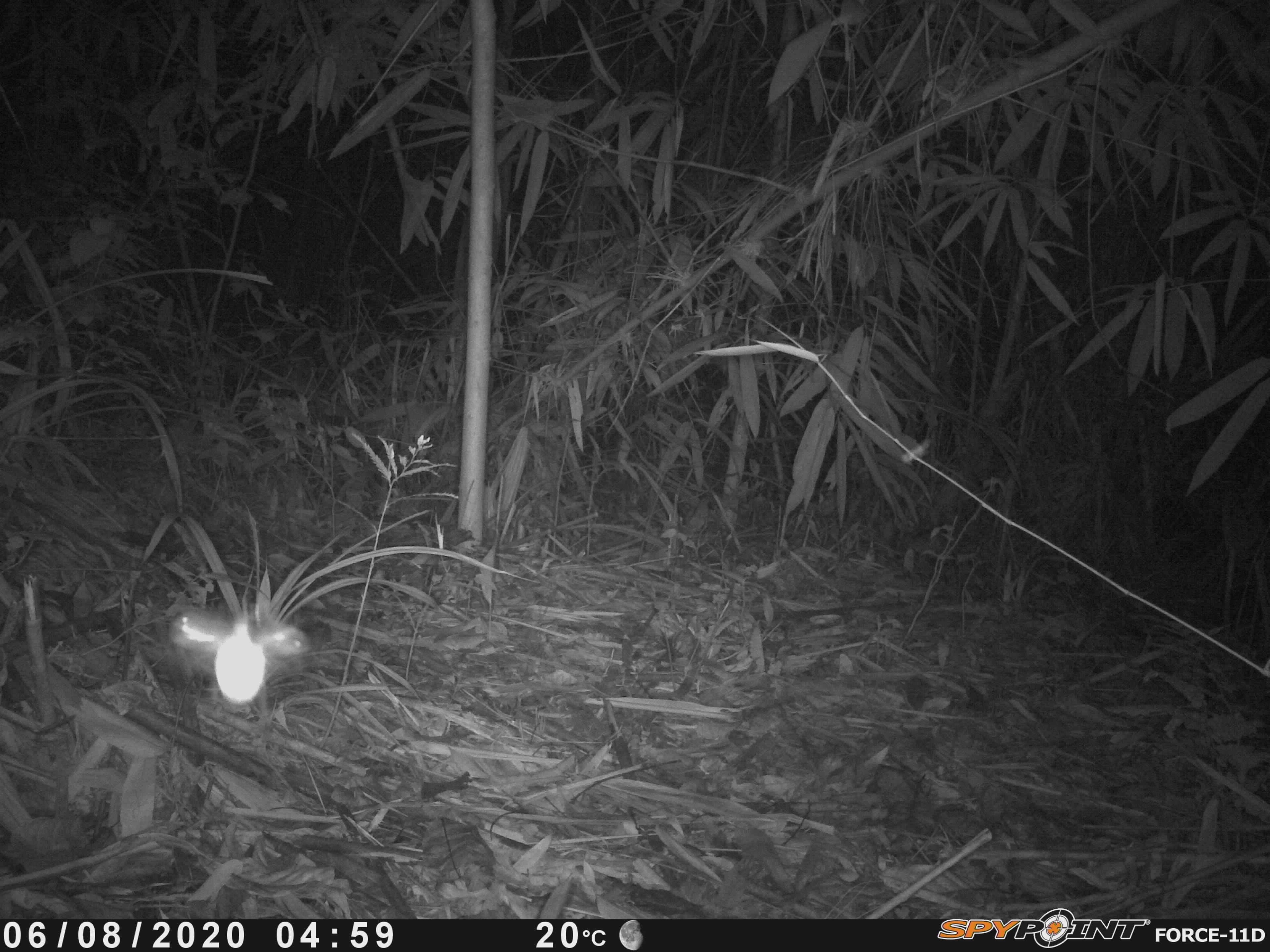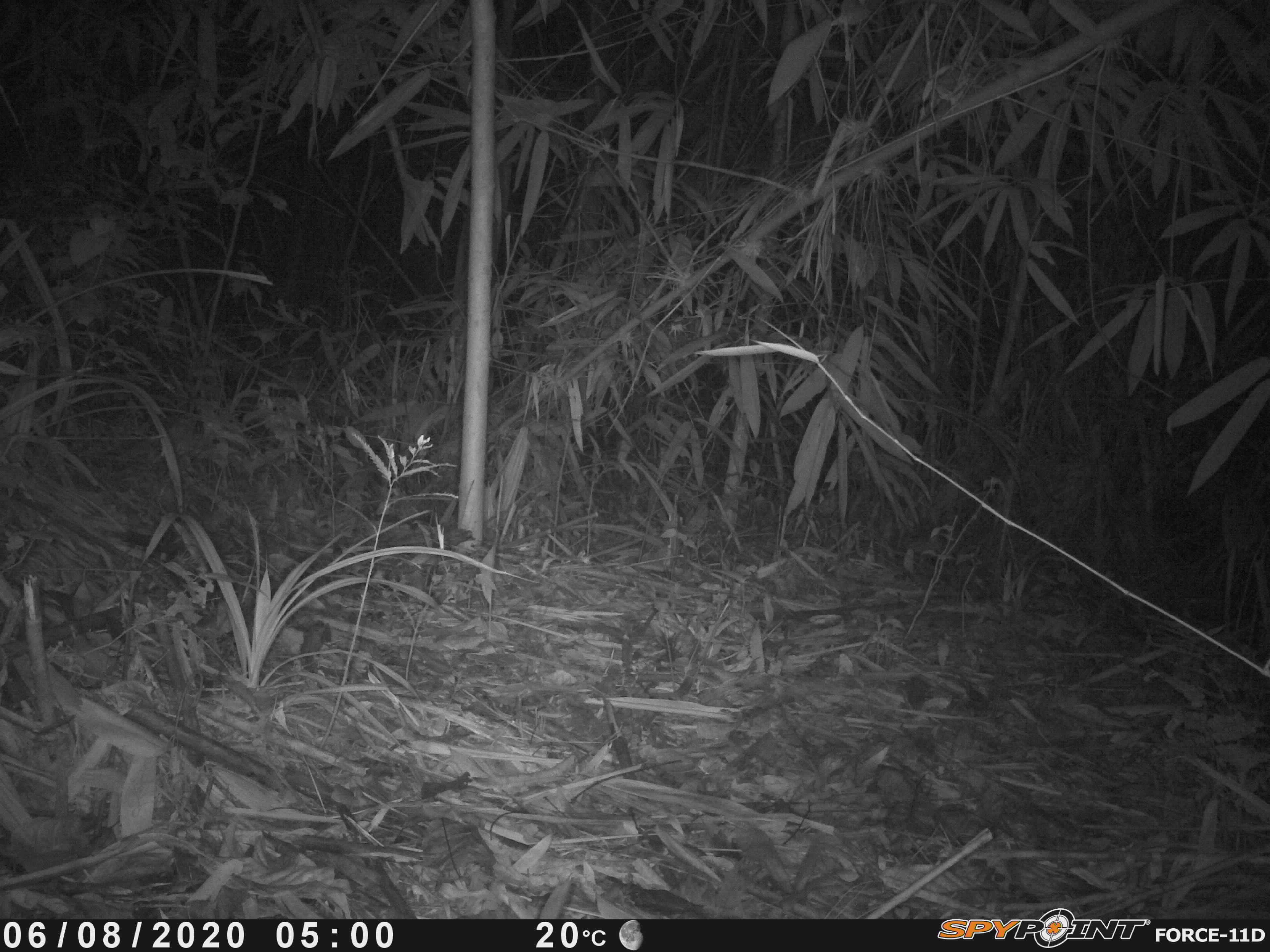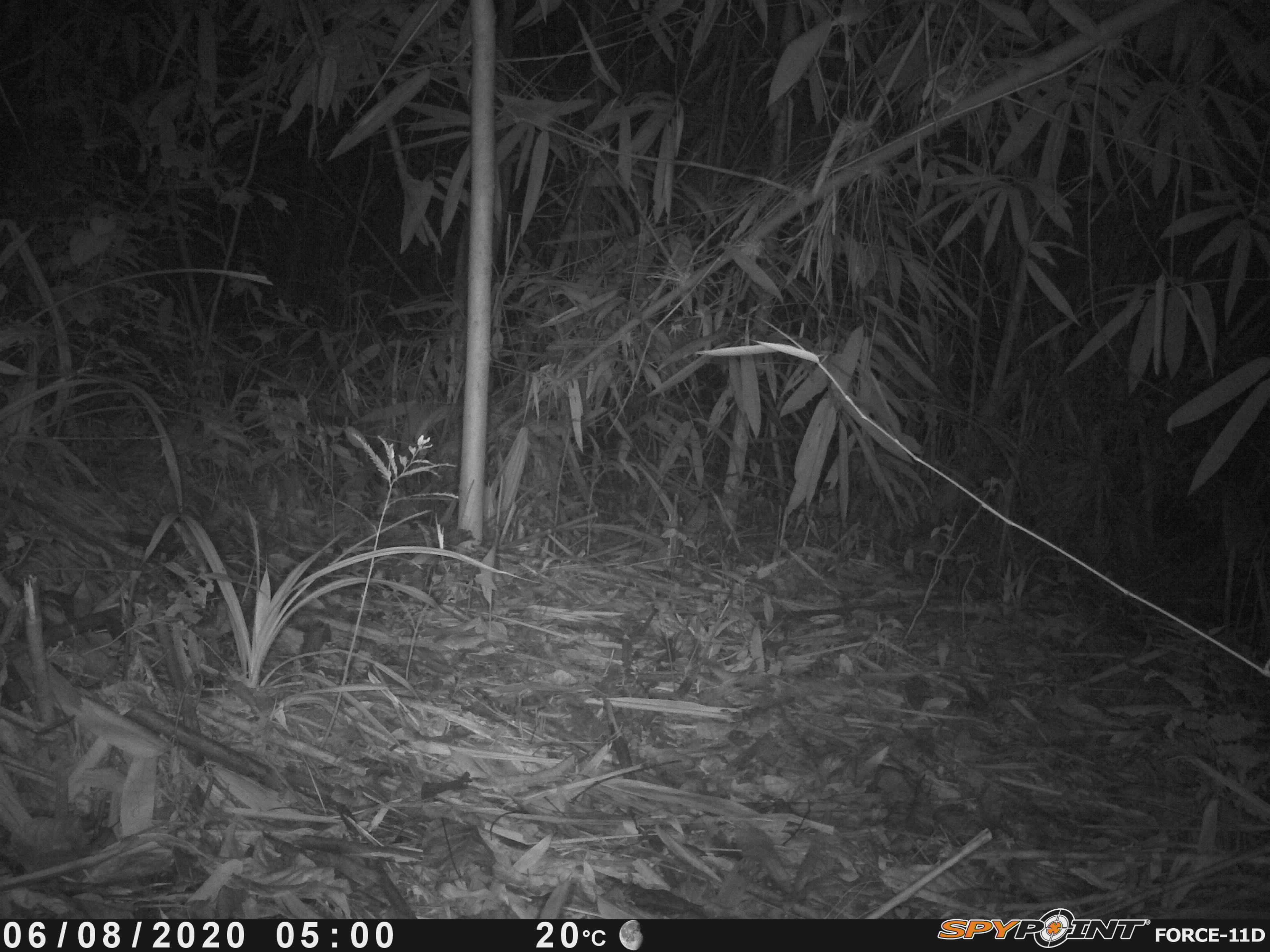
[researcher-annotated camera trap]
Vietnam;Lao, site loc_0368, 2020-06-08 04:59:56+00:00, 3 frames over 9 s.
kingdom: Animalia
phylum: Arthropoda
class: Insecta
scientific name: Insecta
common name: insect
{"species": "insect (Insecta)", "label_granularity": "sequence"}